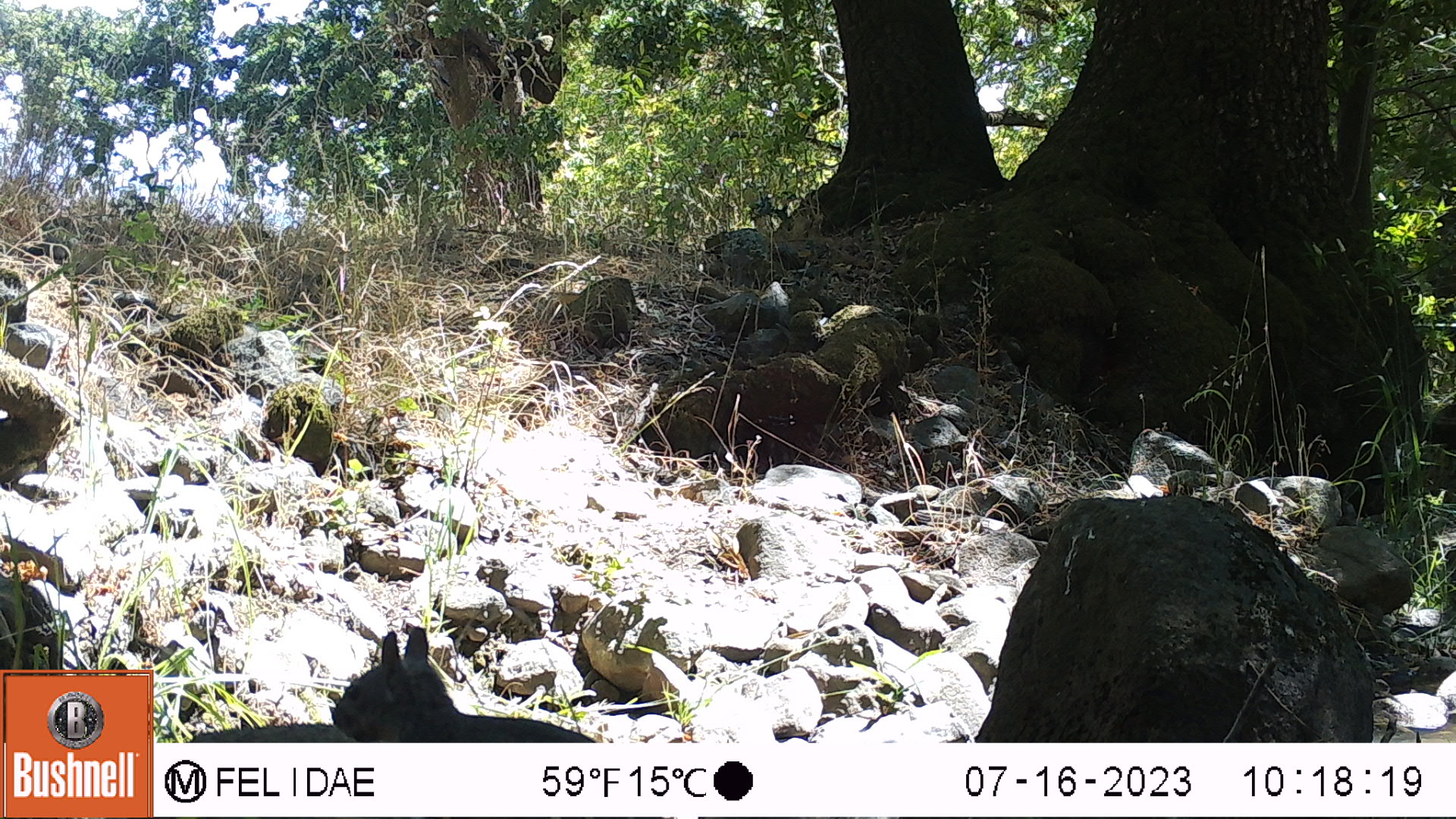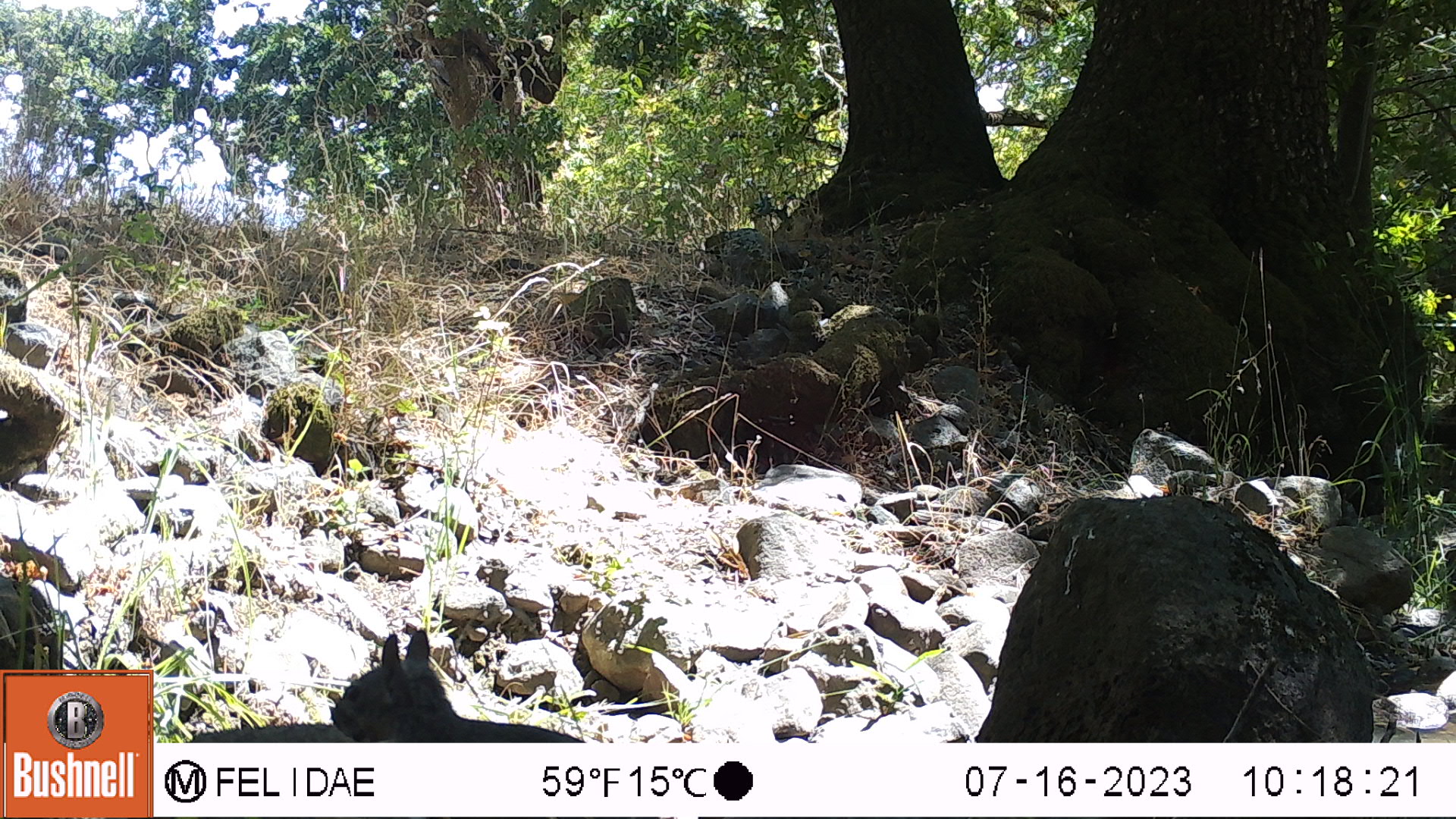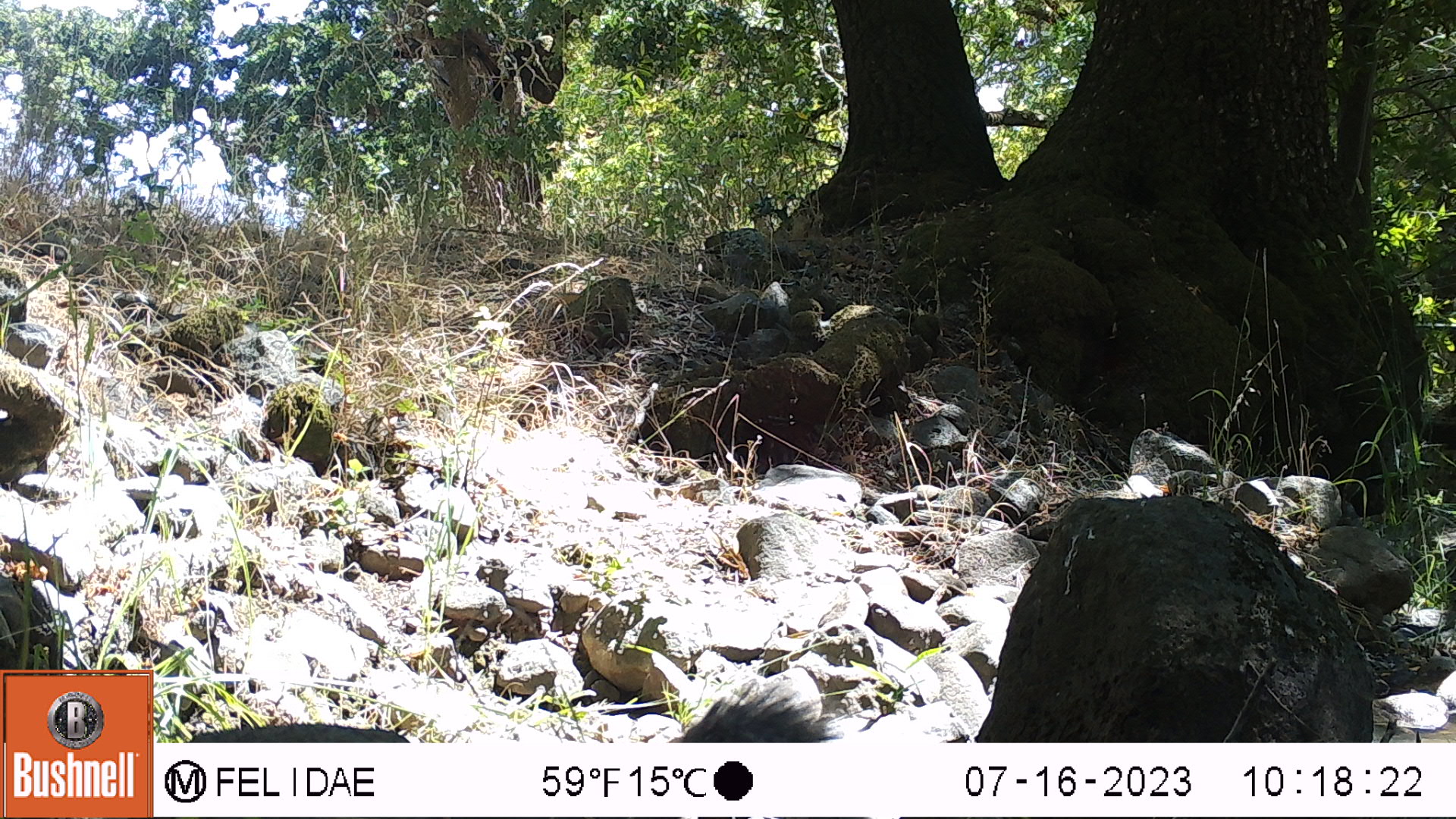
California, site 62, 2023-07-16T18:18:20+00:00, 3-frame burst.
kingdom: Animalia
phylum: Chordata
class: Mammalia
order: Rodentia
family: Sciuridae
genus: Sciurus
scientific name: Sciurus griseus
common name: western gray squirrel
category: western grey squirrel